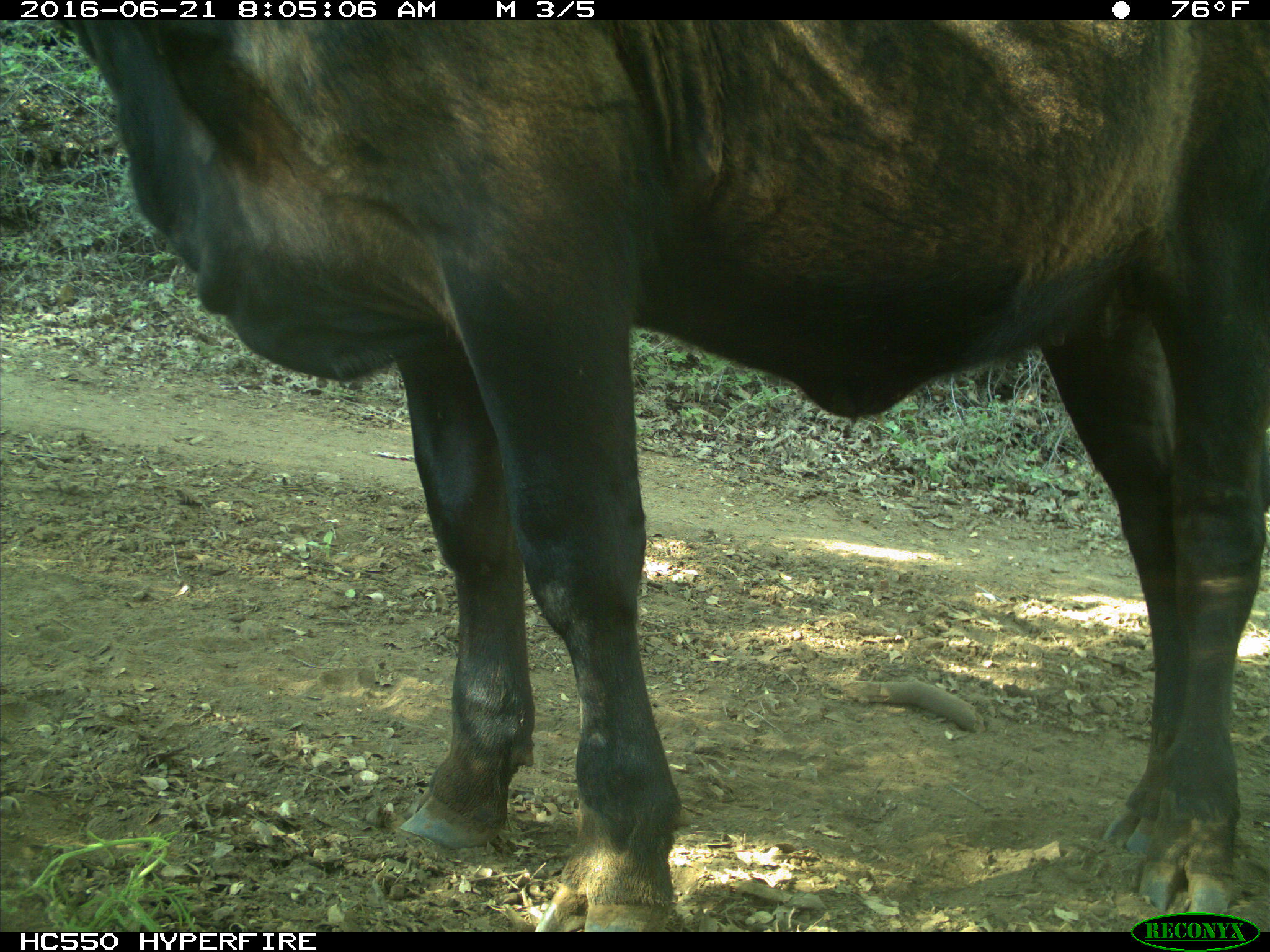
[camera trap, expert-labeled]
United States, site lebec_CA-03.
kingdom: Animalia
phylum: Chordata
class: Mammalia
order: Artiodactyla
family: Bovidae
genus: Bos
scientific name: Bos taurus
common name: domestic cow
Bos taurus (domestic cow).